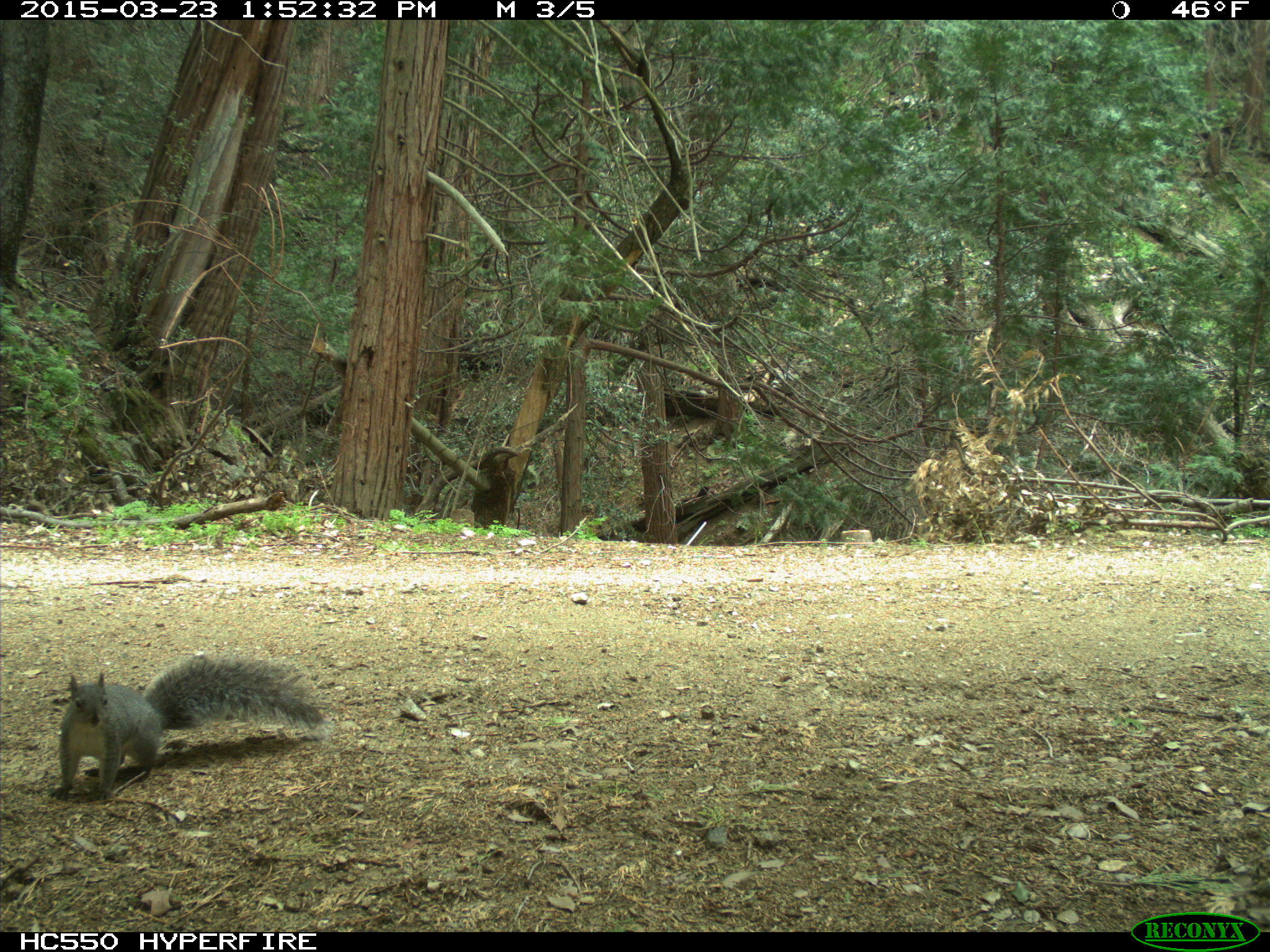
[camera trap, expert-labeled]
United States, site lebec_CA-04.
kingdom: Animalia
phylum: Chordata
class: Mammalia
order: Rodentia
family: Sciuridae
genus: Sciurus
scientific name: Sciurus carolinensis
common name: eastern gray squirrel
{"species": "Sciurus carolinensis (eastern gray squirrel)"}